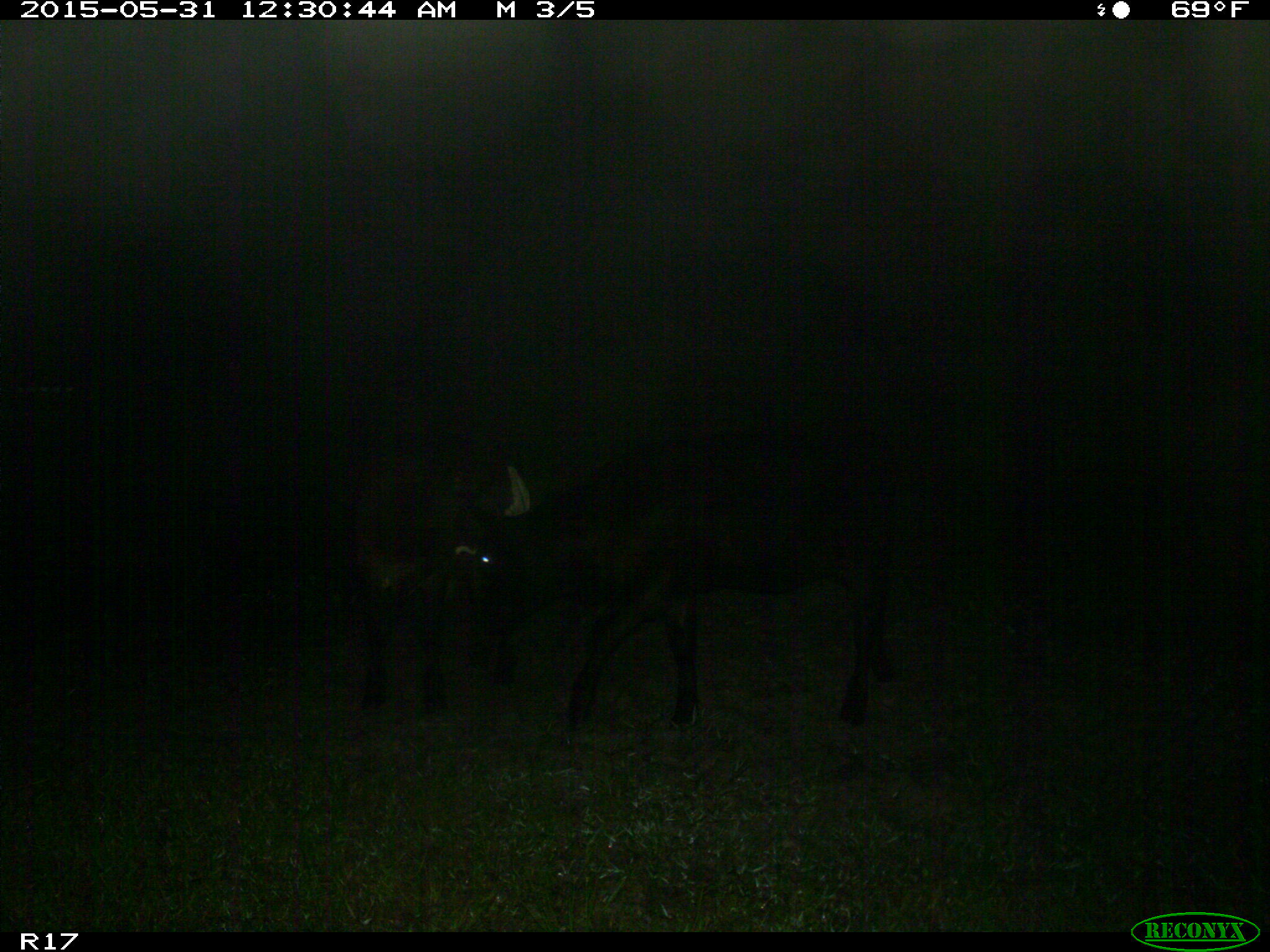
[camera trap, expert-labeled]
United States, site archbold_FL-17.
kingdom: Animalia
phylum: Chordata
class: Mammalia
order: Artiodactyla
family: Bovidae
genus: Bos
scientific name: Bos taurus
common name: domestic cow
Bos taurus (domestic cow).